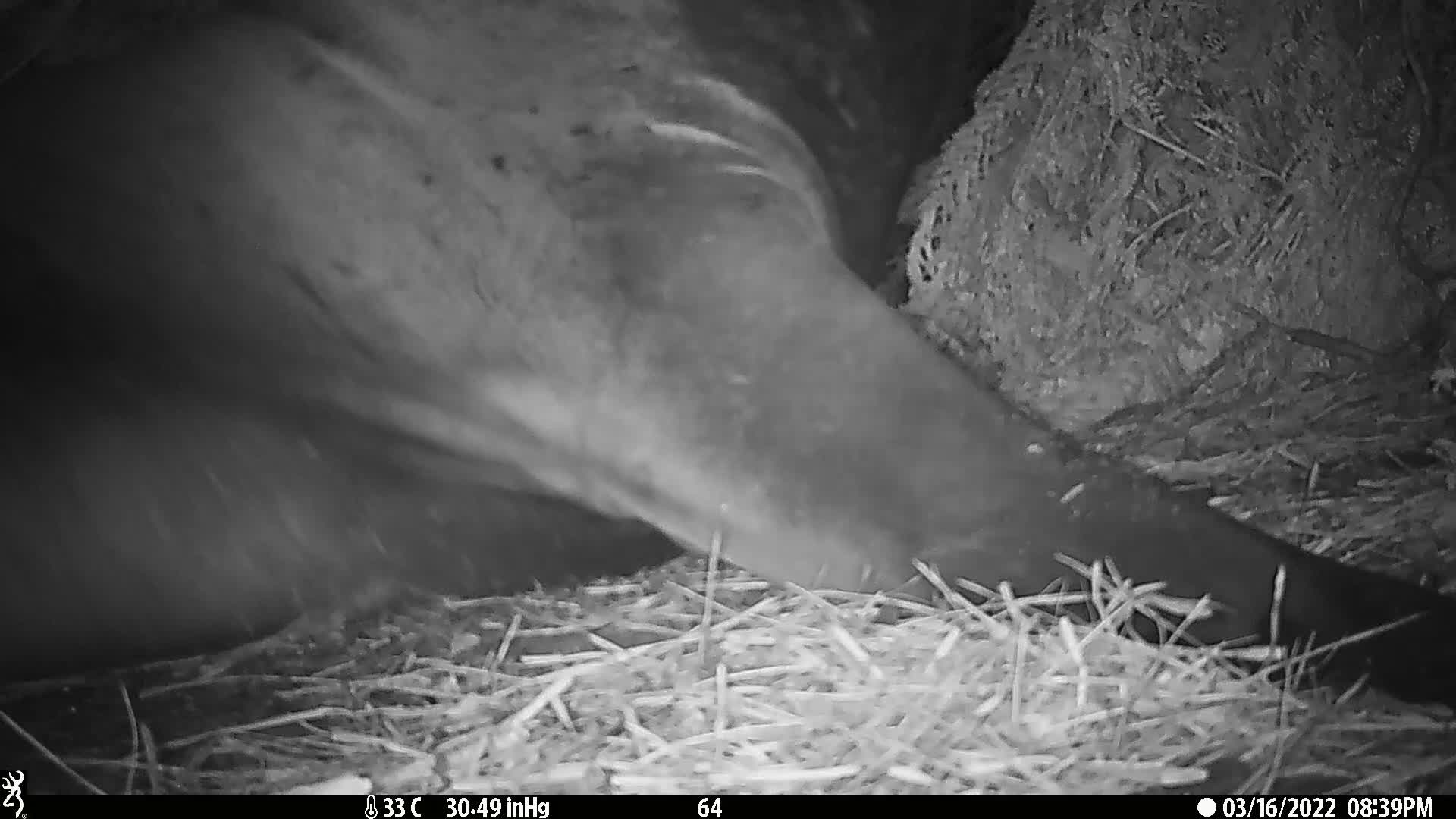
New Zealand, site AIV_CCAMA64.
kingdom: Animalia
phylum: Chordata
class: Mammalia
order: Carnivora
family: Otariidae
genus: Phocarctos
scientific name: Phocarctos hookeri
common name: new zealand sea lion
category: sealion